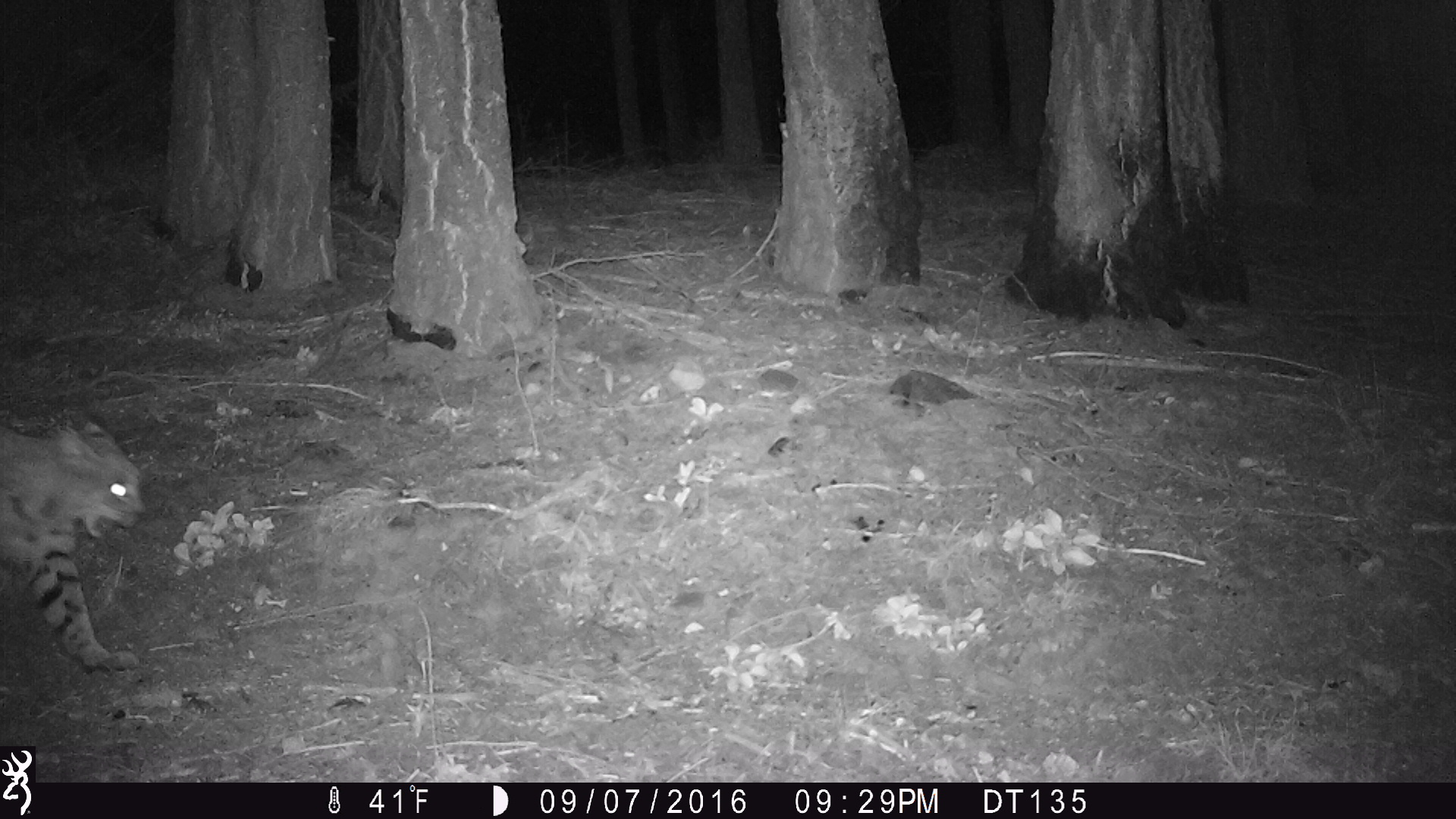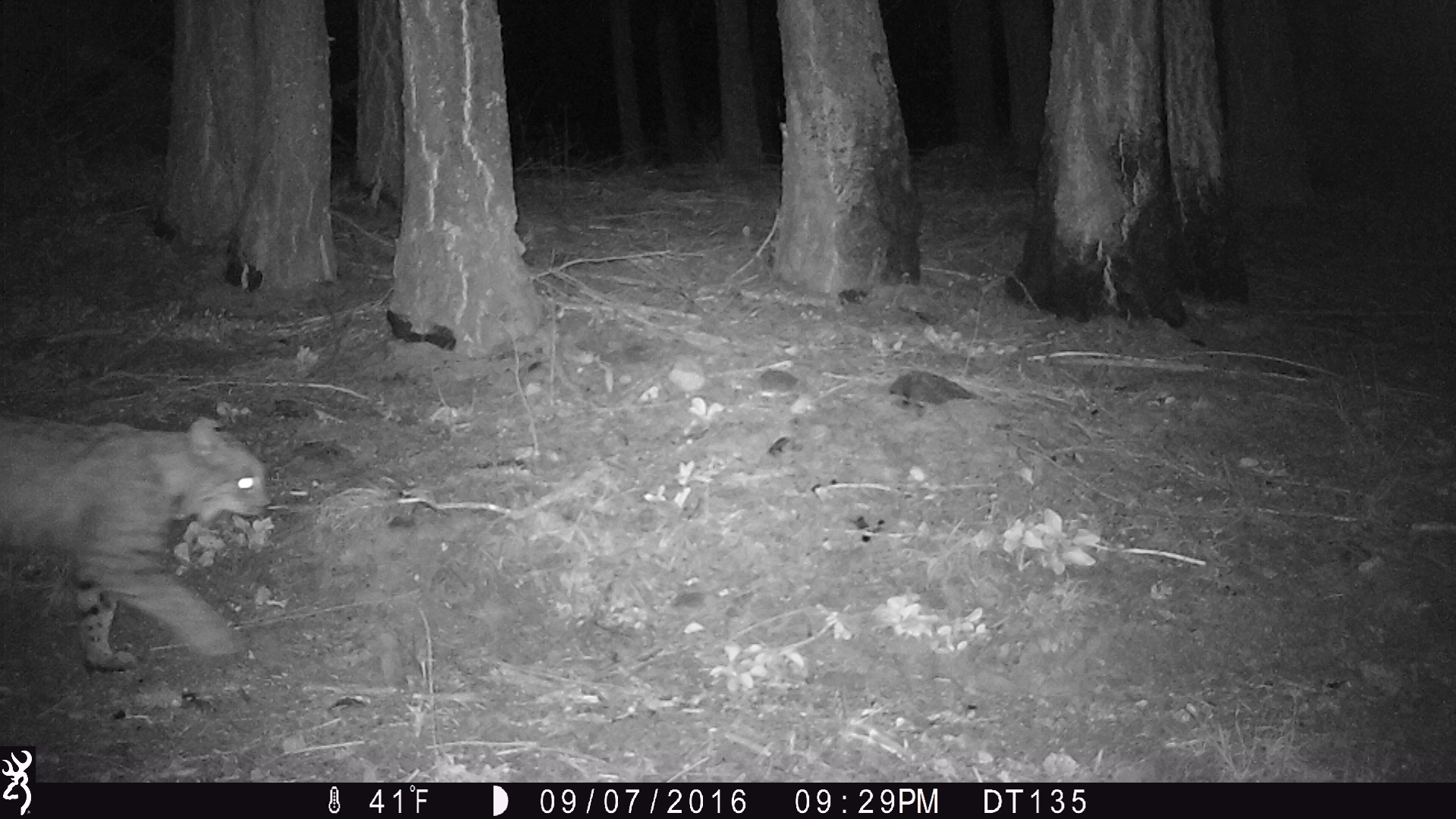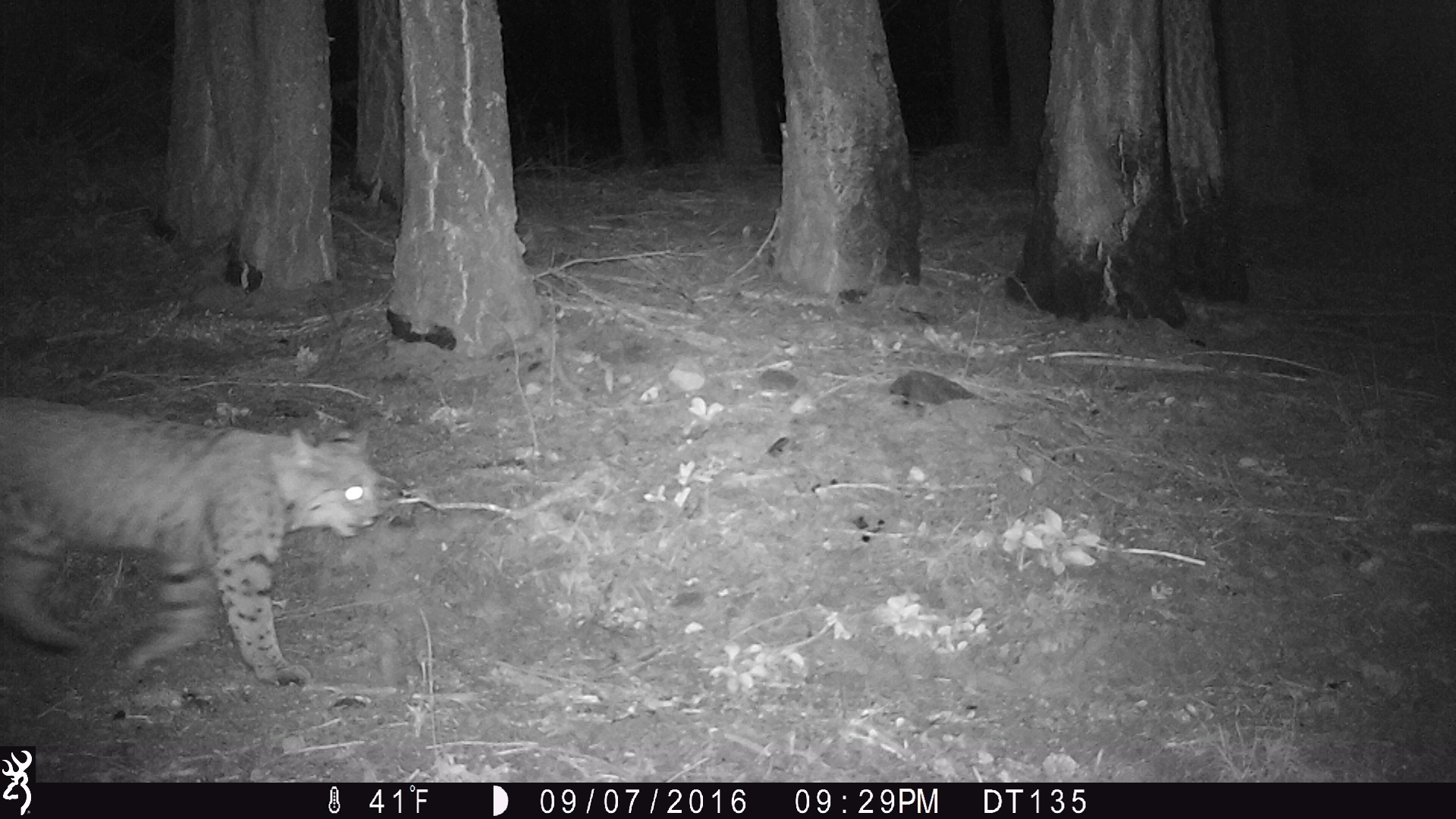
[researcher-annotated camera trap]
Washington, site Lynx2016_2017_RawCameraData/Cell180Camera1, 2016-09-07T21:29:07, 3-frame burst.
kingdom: Animalia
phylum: Chordata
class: Mammalia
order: Carnivora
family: Felidae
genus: Lynx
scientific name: Lynx rufus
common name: bobcat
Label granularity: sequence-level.